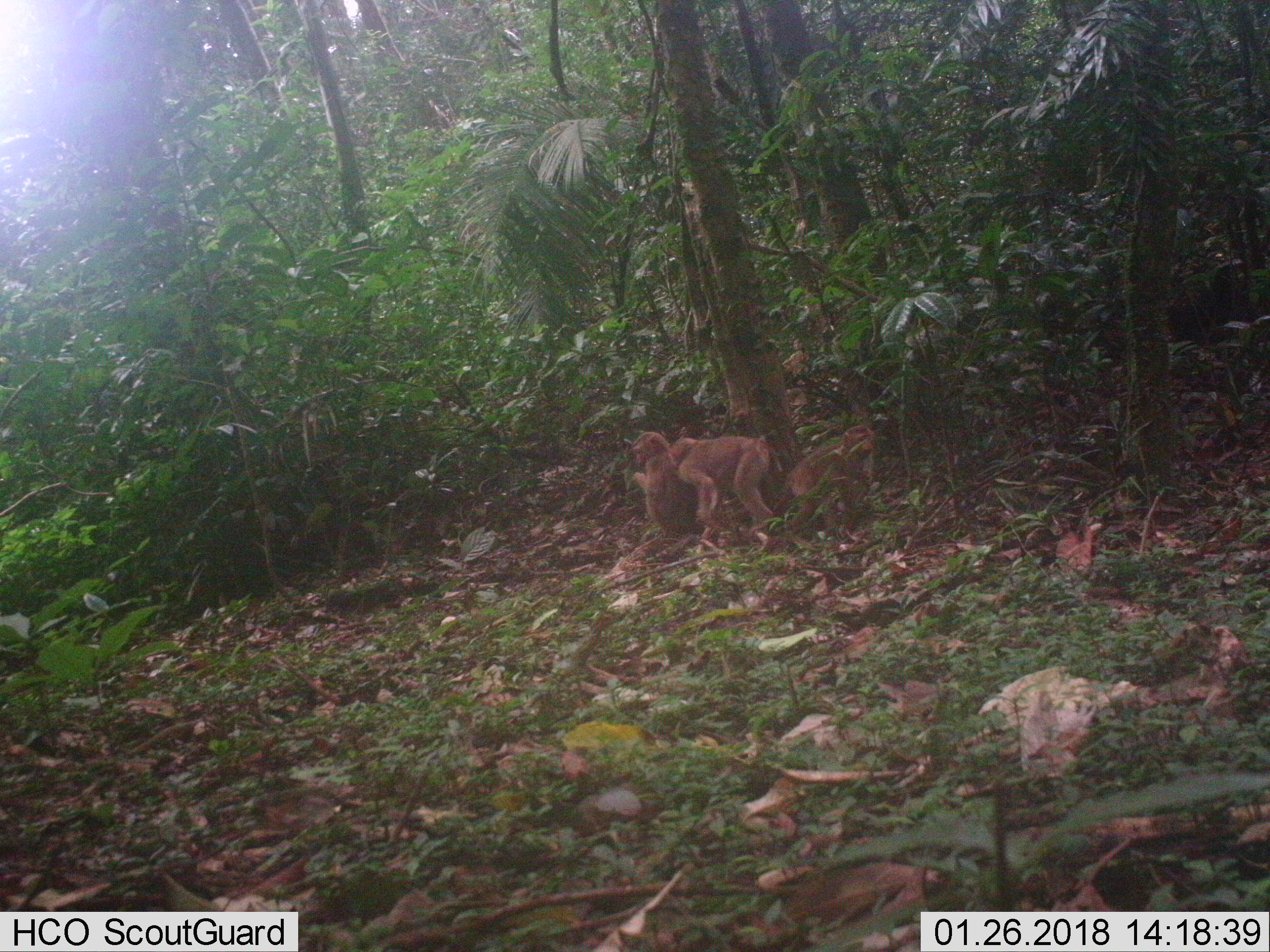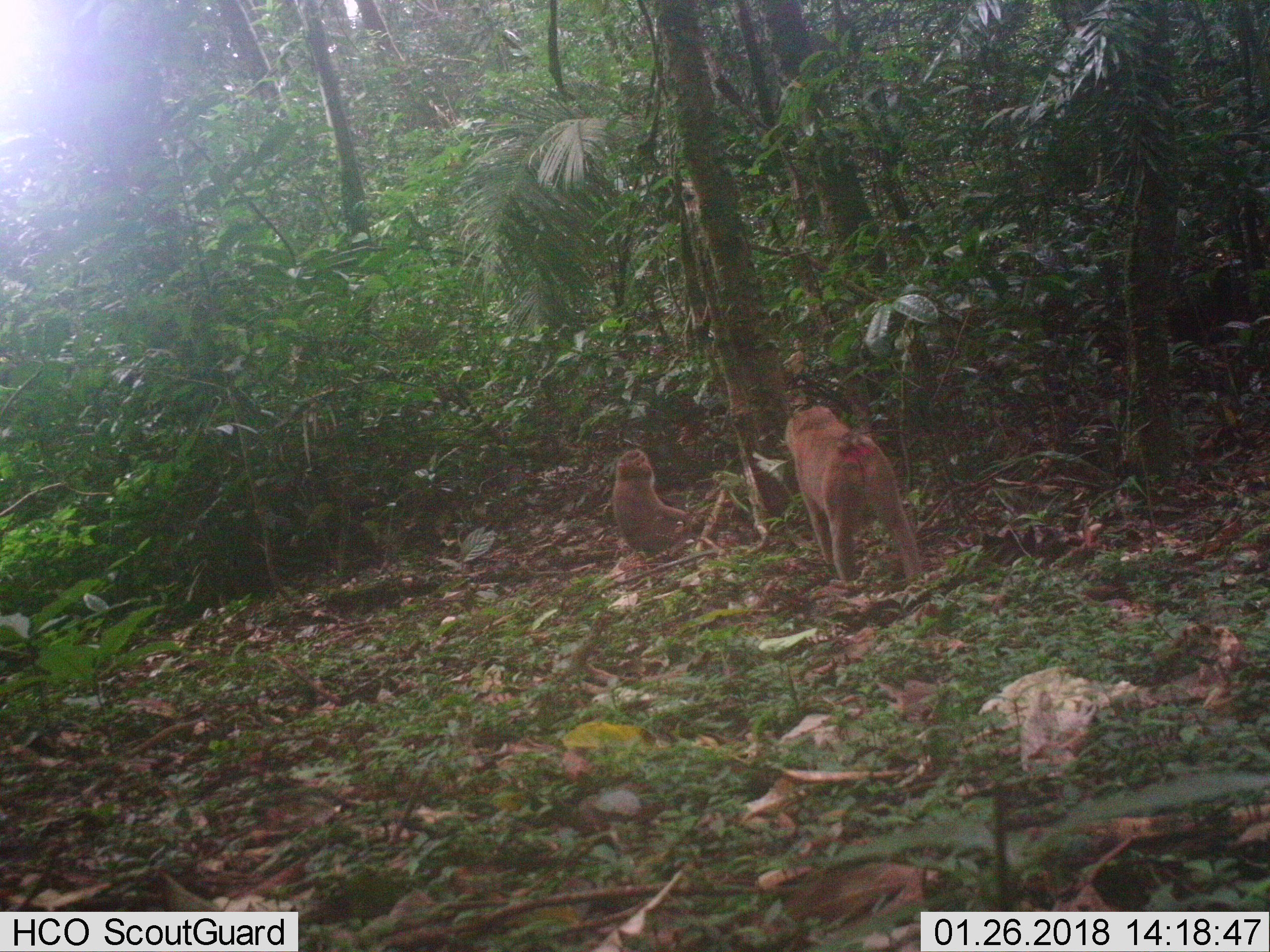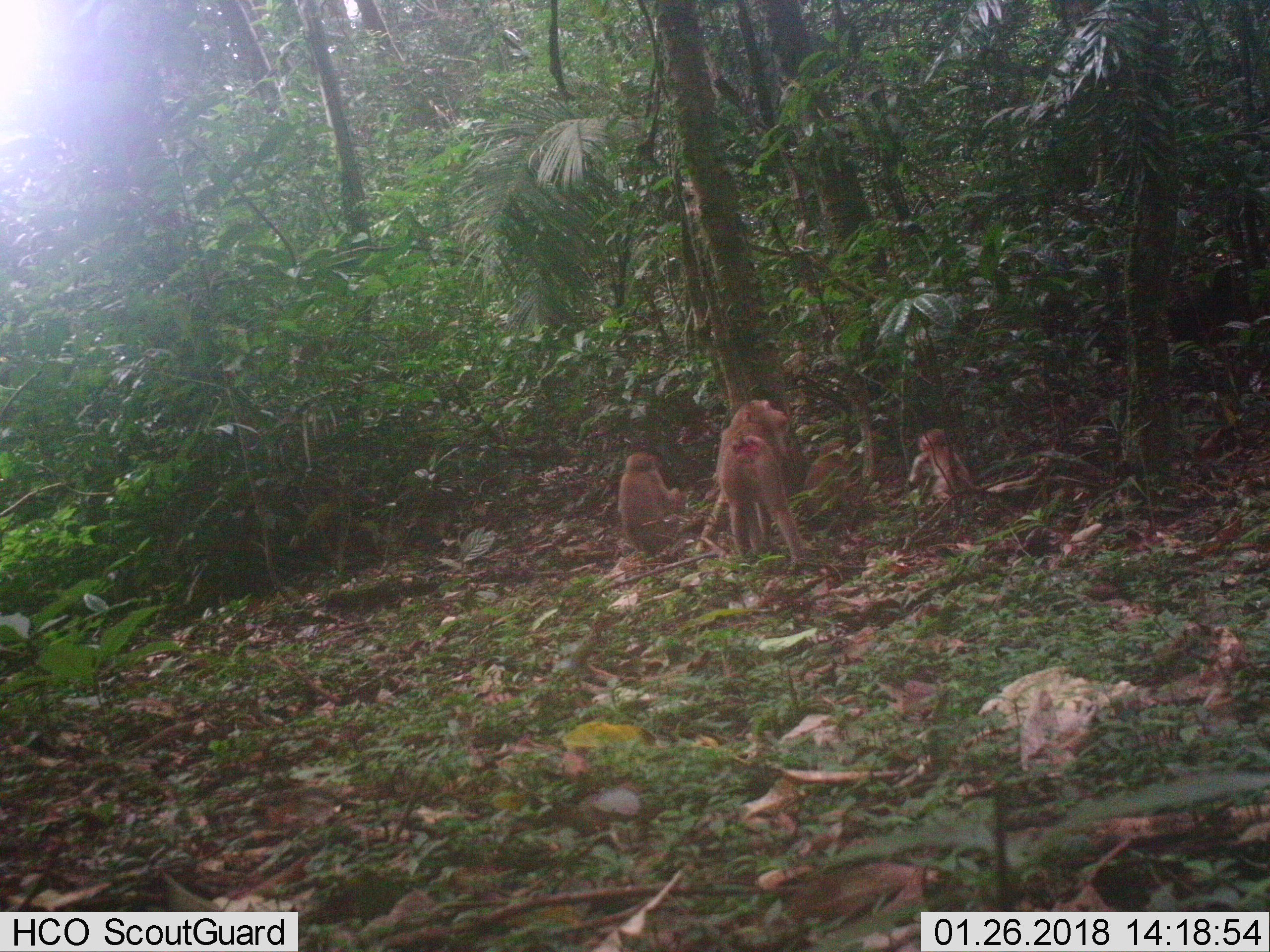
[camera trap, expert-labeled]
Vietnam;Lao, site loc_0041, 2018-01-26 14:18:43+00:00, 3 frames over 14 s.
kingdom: Animalia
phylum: Chordata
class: Mammalia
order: Primates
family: Cercopithecidae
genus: Macaca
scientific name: Macaca nemestrina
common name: pig-tailed macaque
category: pig tailed macaque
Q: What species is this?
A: Pig tailed macaque (pig-tailed macaque) (Macaca nemestrina).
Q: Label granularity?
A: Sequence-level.